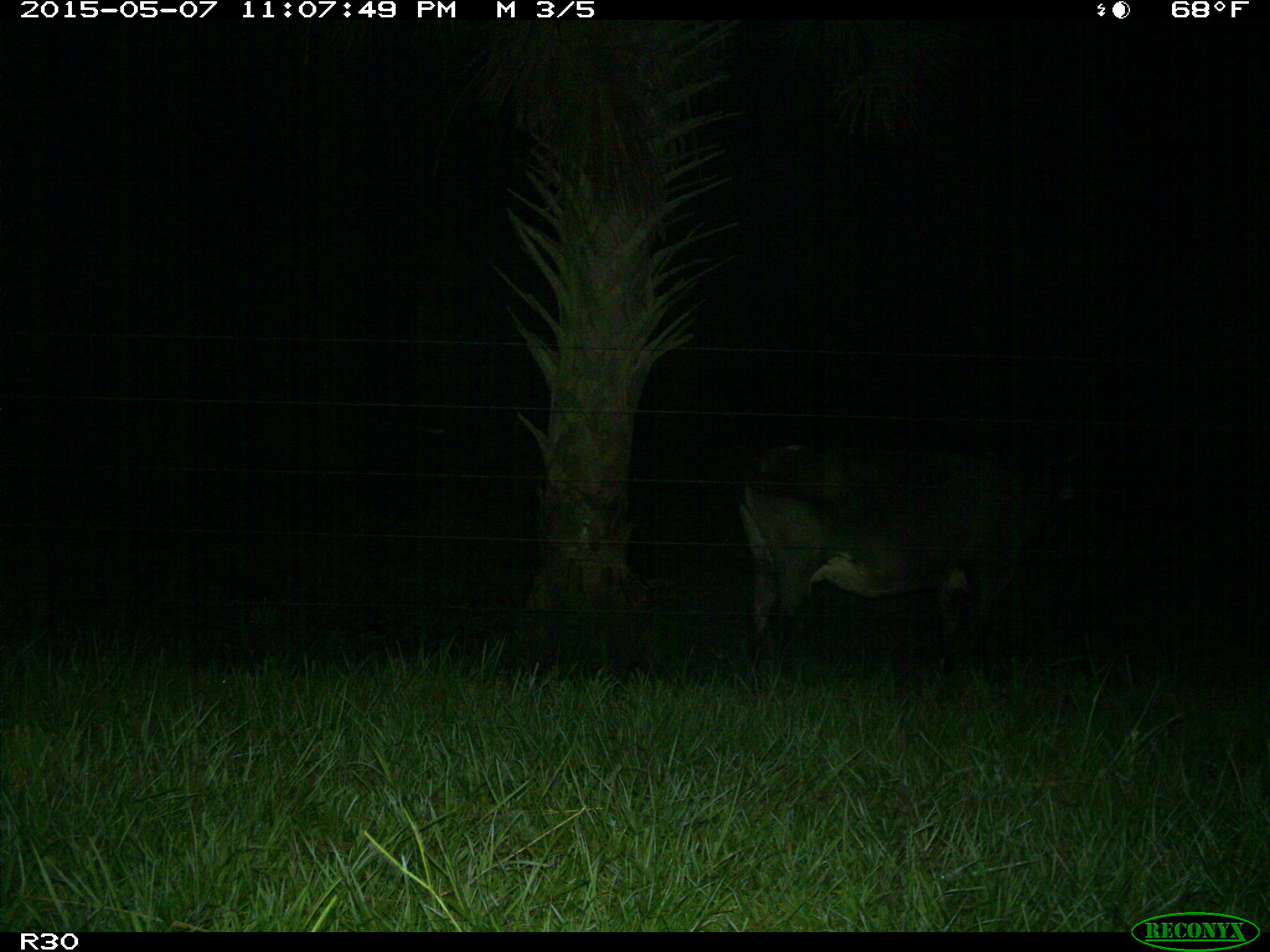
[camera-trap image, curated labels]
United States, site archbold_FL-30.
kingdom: Animalia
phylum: Chordata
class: Mammalia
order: Artiodactyla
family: Bovidae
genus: Bos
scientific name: Bos taurus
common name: domestic cow